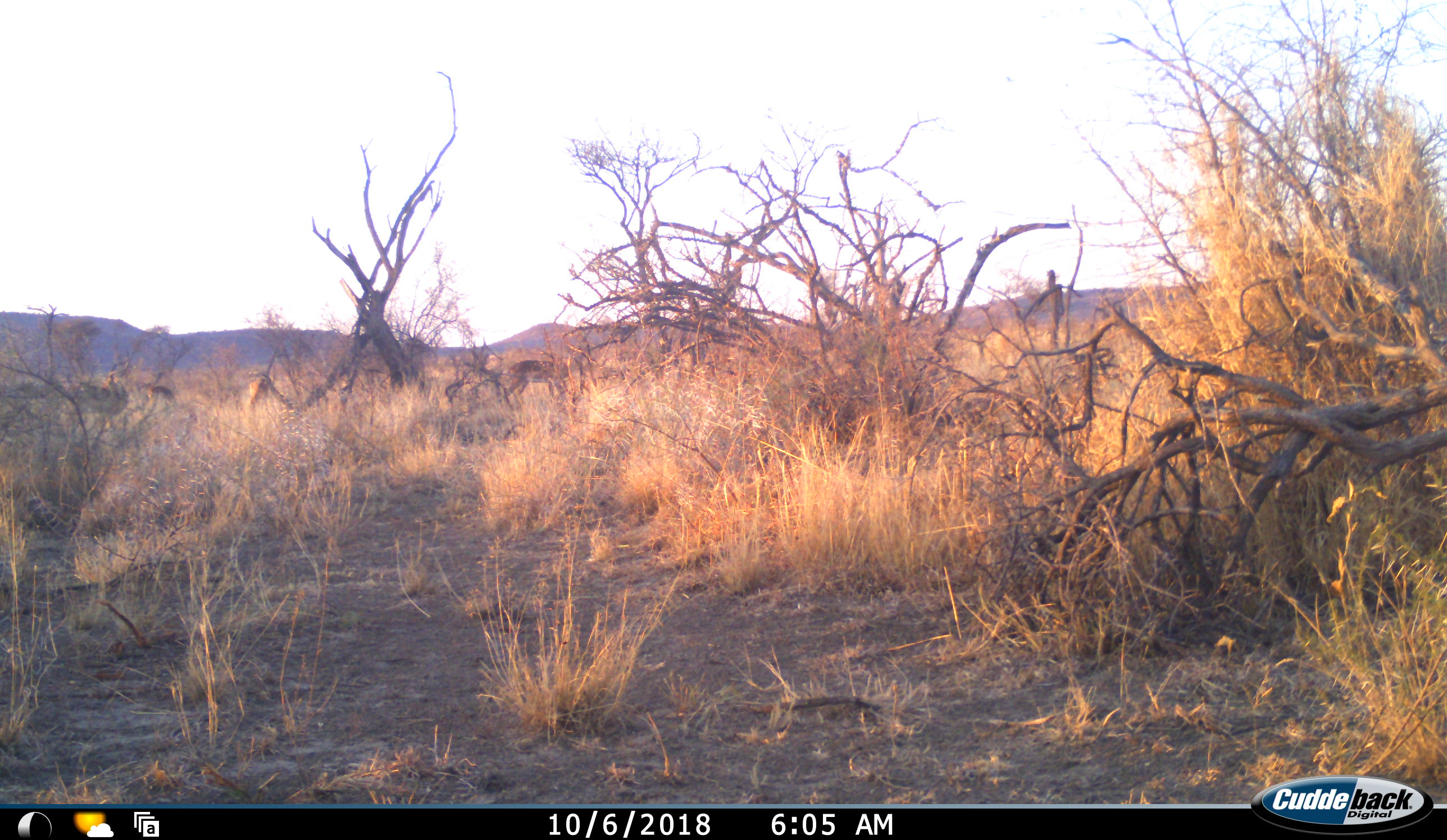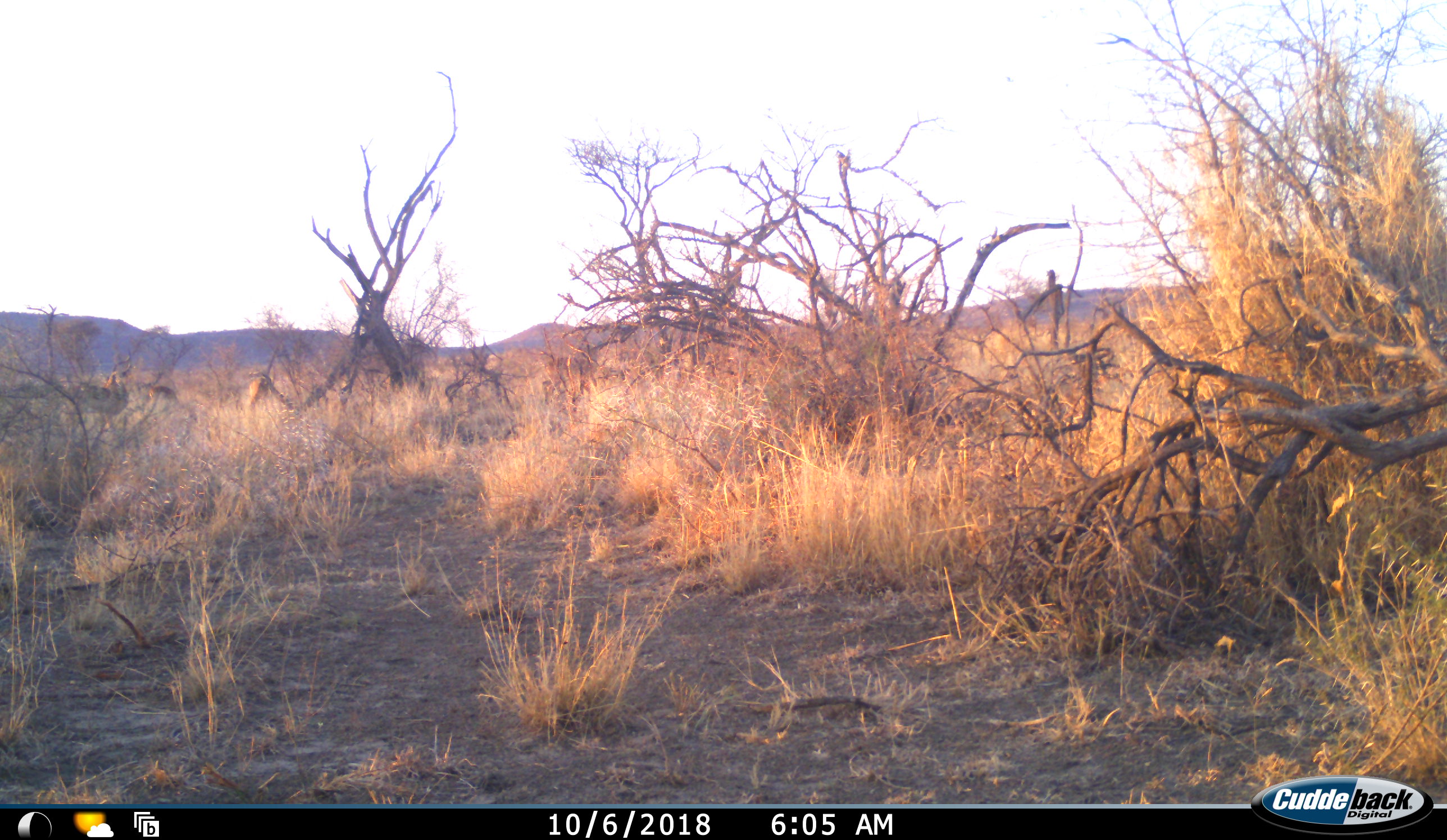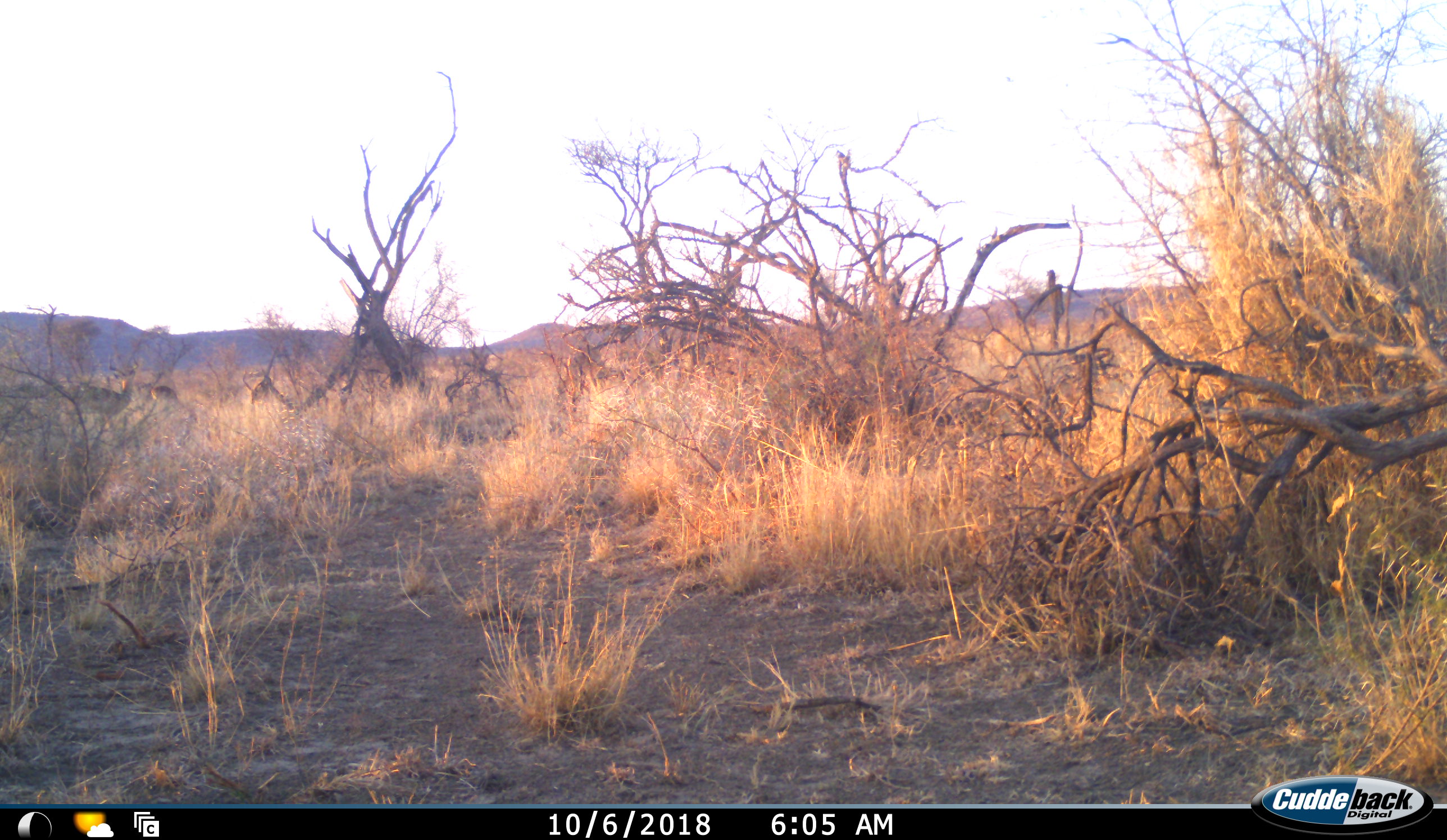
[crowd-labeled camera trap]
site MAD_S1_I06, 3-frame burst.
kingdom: Animalia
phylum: Chordata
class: Mammalia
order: Artiodactyla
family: Bovidae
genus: Aepyceros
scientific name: Aepyceros melampus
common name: impala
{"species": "impala (Aepyceros melampus)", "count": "4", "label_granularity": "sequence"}